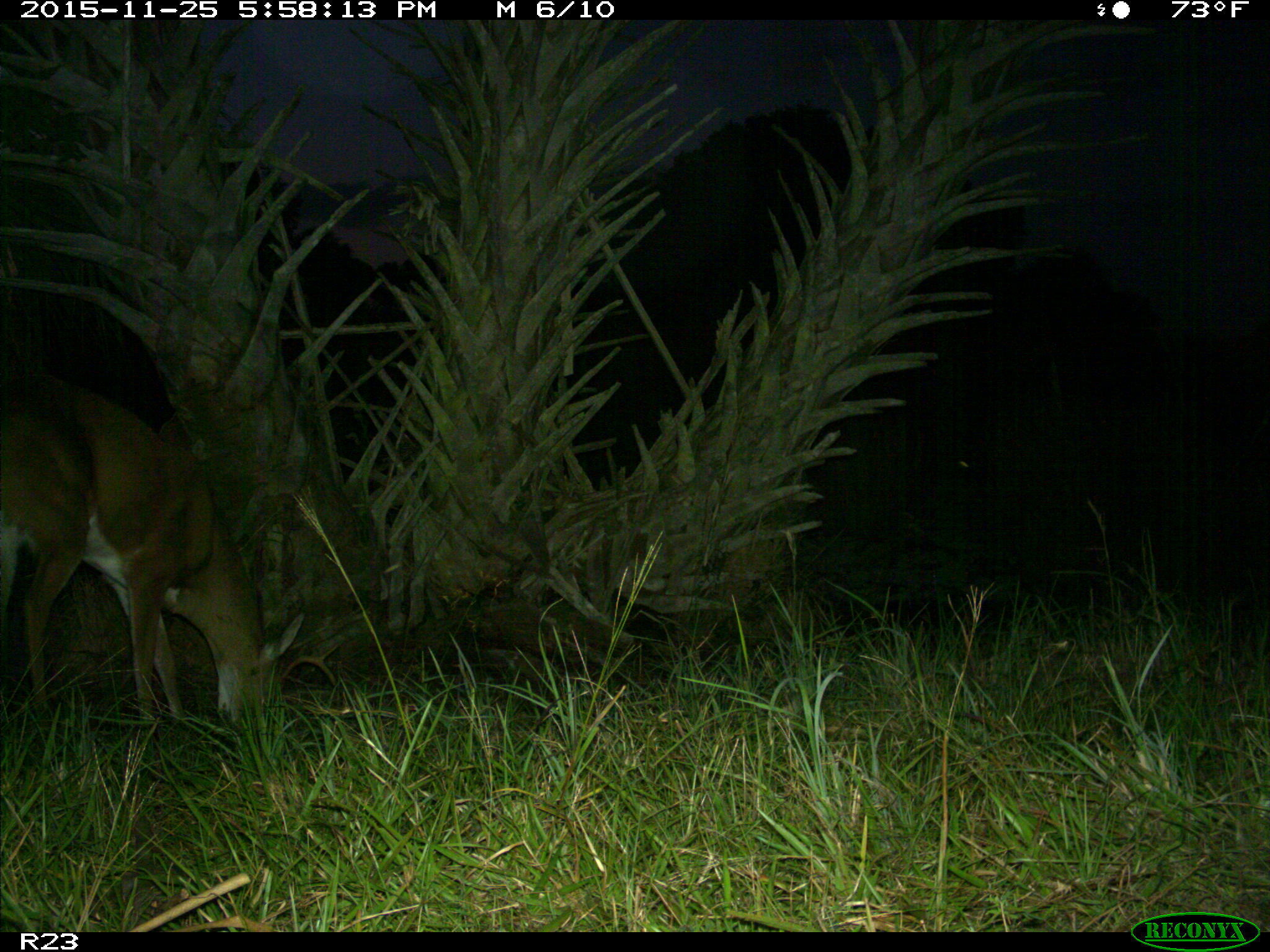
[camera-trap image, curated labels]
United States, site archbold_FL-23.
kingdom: Animalia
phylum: Chordata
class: Mammalia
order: Artiodactyla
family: Cervidae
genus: Odocoileus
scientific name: Odocoileus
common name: deer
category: unidentified deer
Unidentified deer (deer) (Odocoileus).